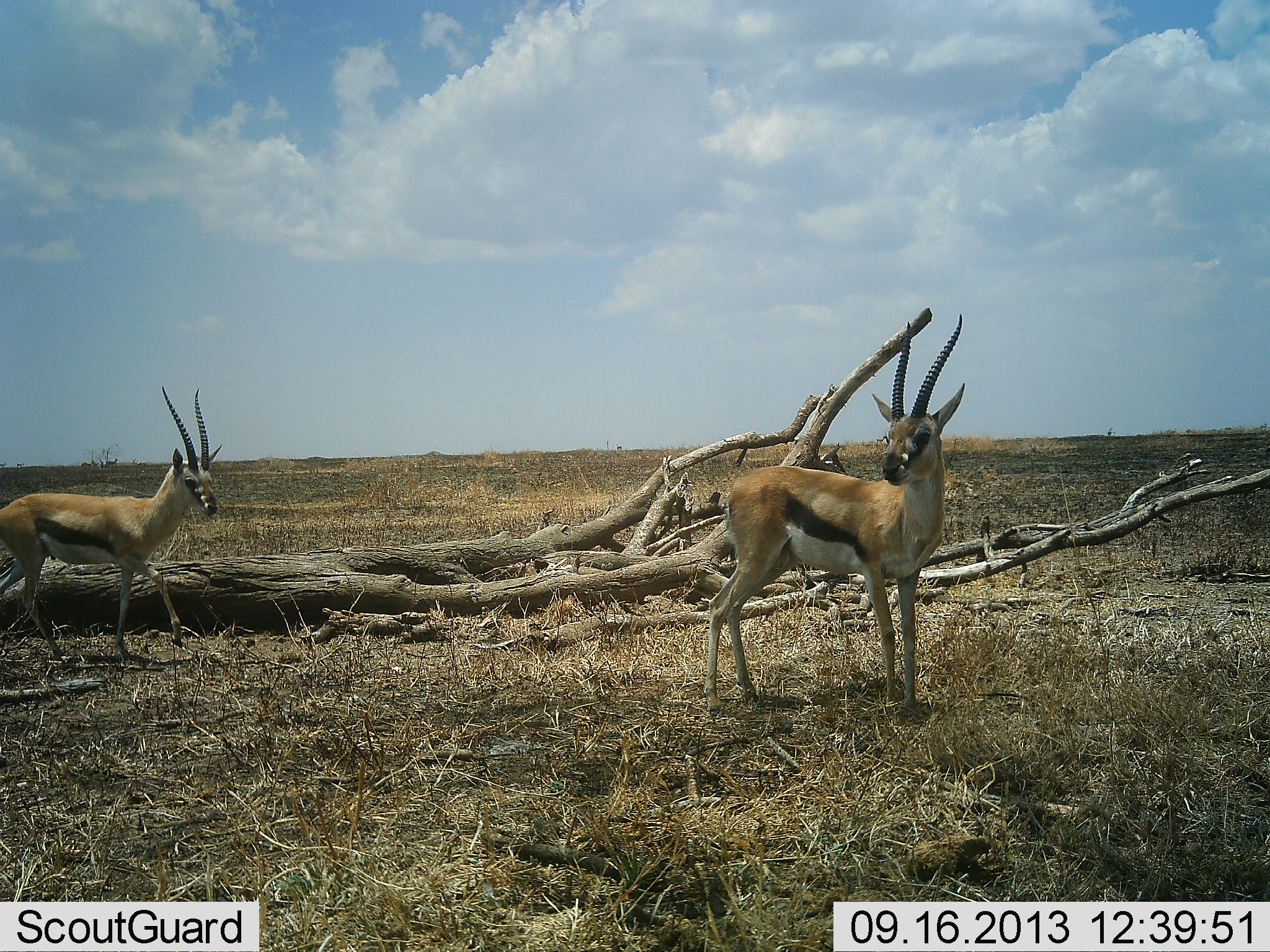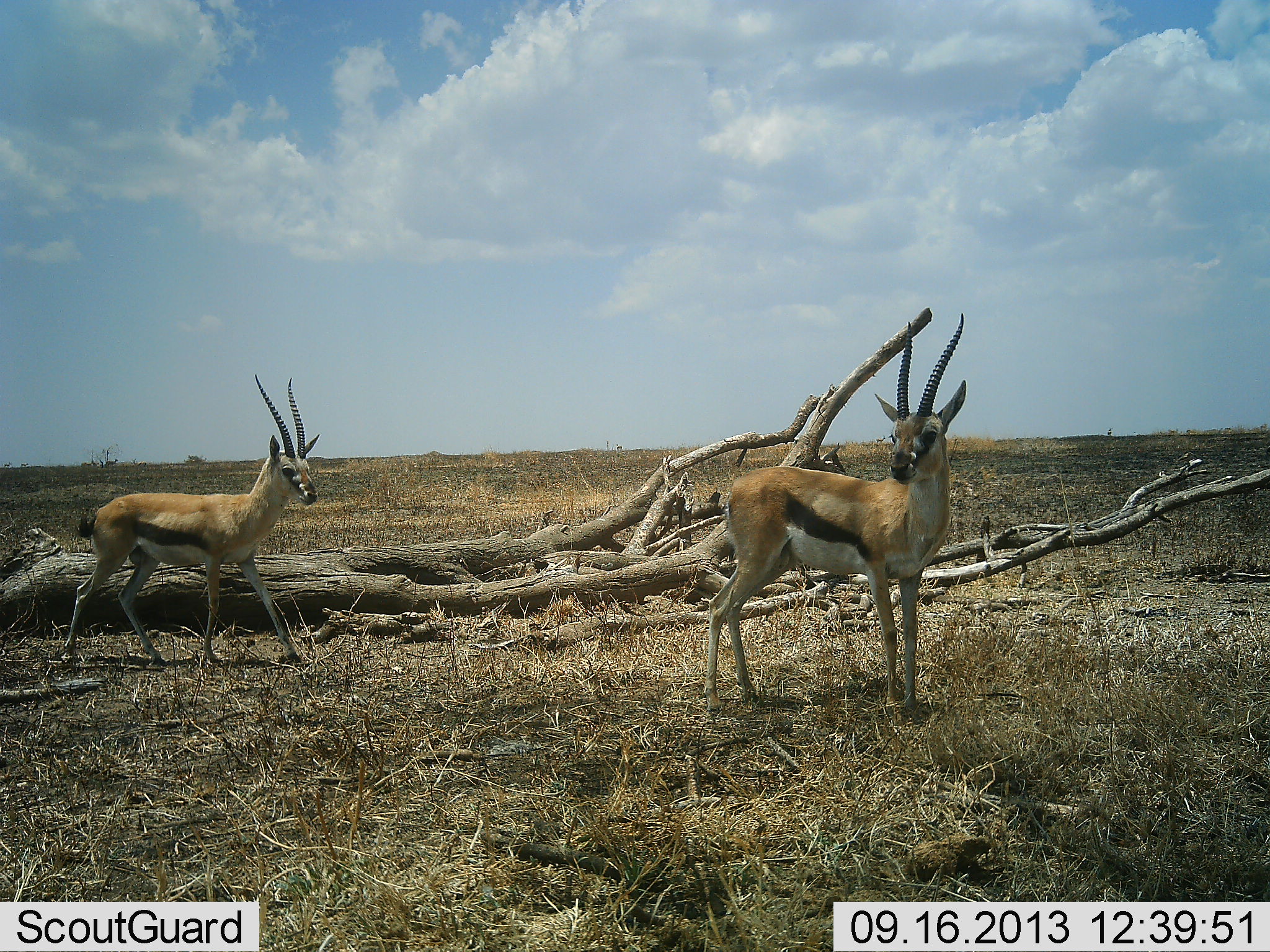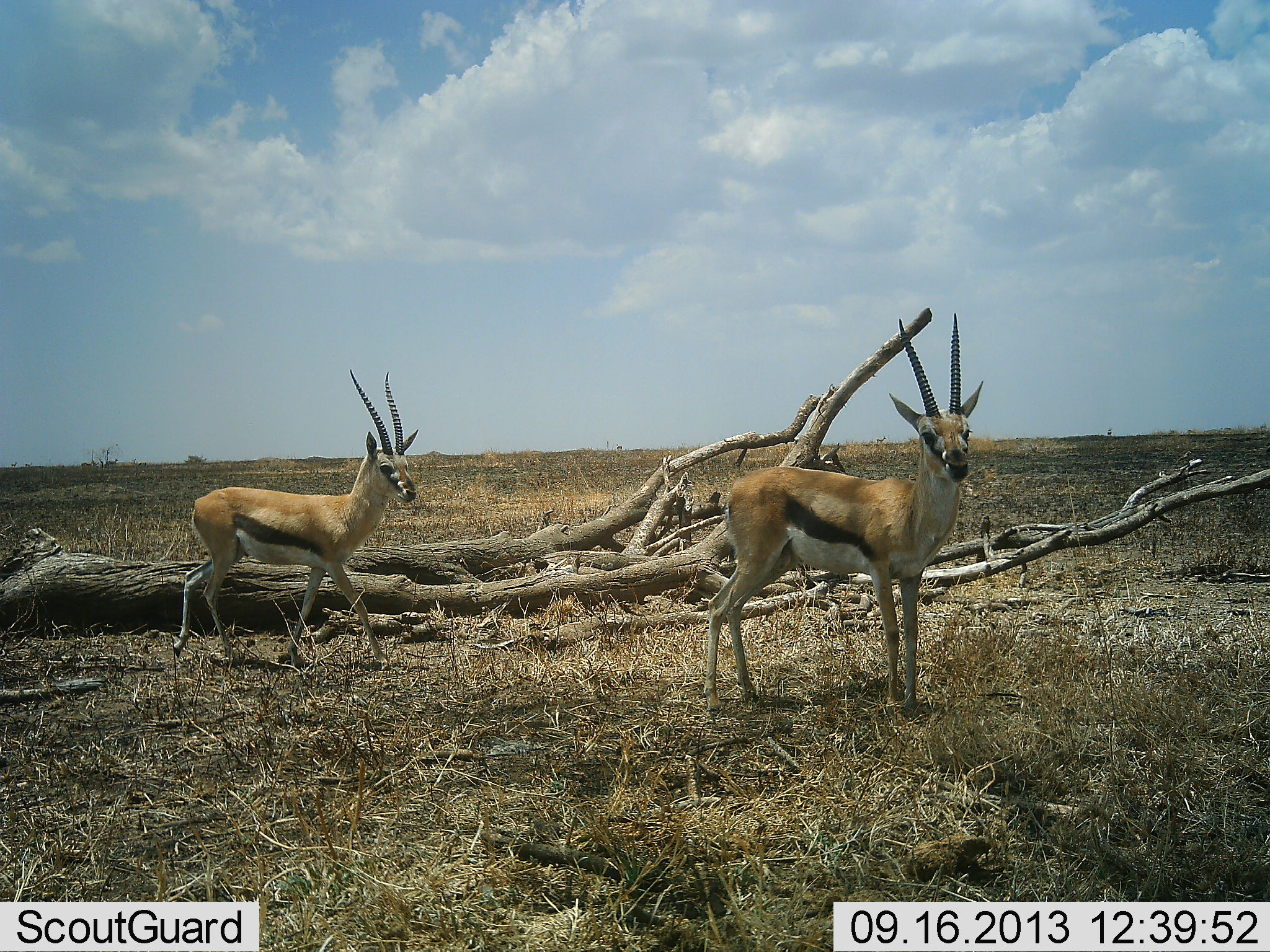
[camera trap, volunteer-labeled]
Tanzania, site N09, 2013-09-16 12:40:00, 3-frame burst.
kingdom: Animalia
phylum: Chordata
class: Mammalia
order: Artiodactyla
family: Bovidae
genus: Eudorcas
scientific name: Eudorcas thomsonii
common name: thomson's gazelle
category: gazellethomsons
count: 2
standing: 95%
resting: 0%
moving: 77%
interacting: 0%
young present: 0%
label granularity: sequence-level